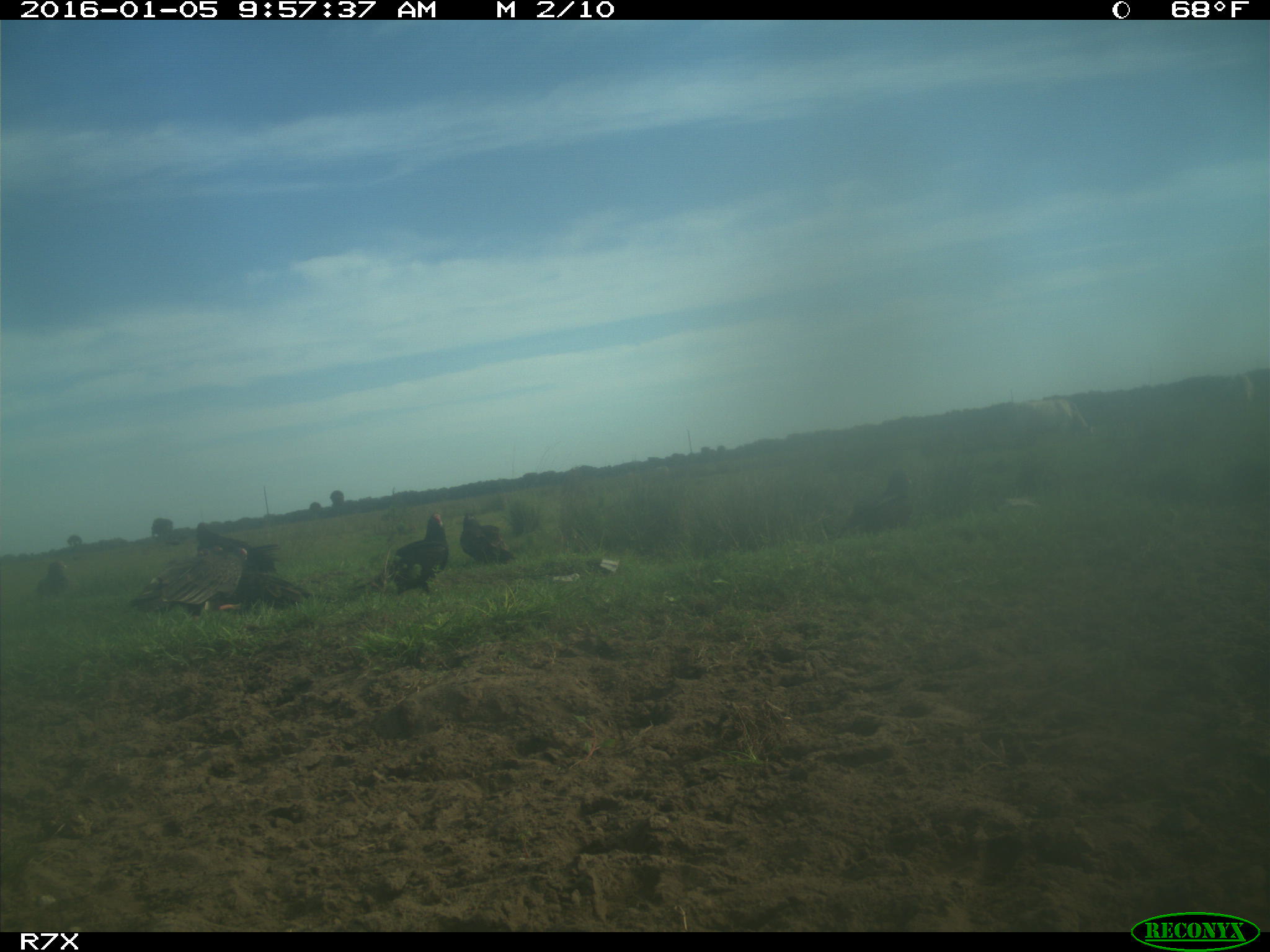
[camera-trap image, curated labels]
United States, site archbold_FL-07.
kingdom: Animalia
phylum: Chordata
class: Aves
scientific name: Aves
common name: birds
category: unidentified bird